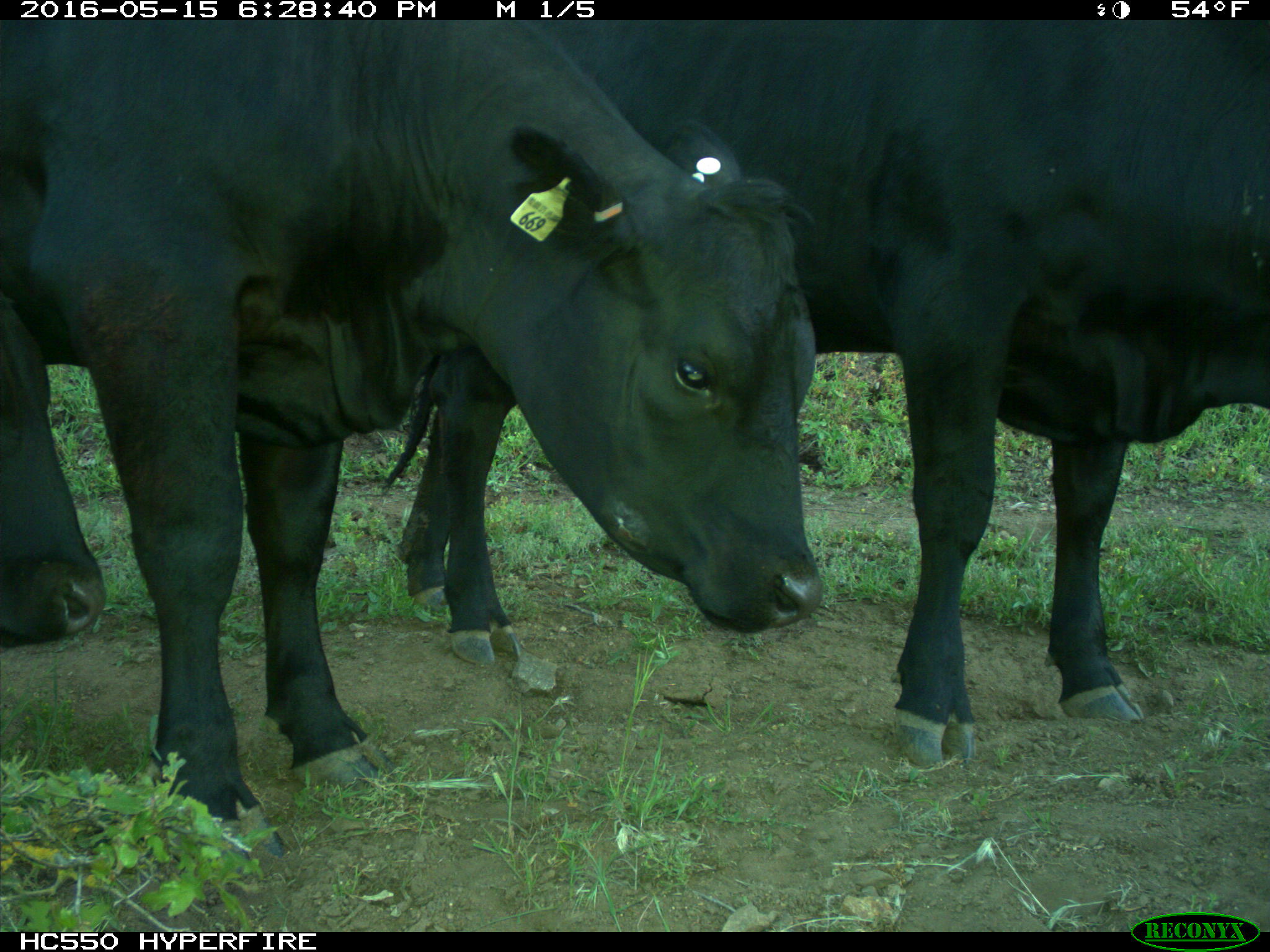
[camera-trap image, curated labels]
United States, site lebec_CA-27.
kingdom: Animalia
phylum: Chordata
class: Mammalia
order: Artiodactyla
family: Bovidae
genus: Bos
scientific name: Bos taurus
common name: domestic cow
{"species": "Bos taurus (domestic cow)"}